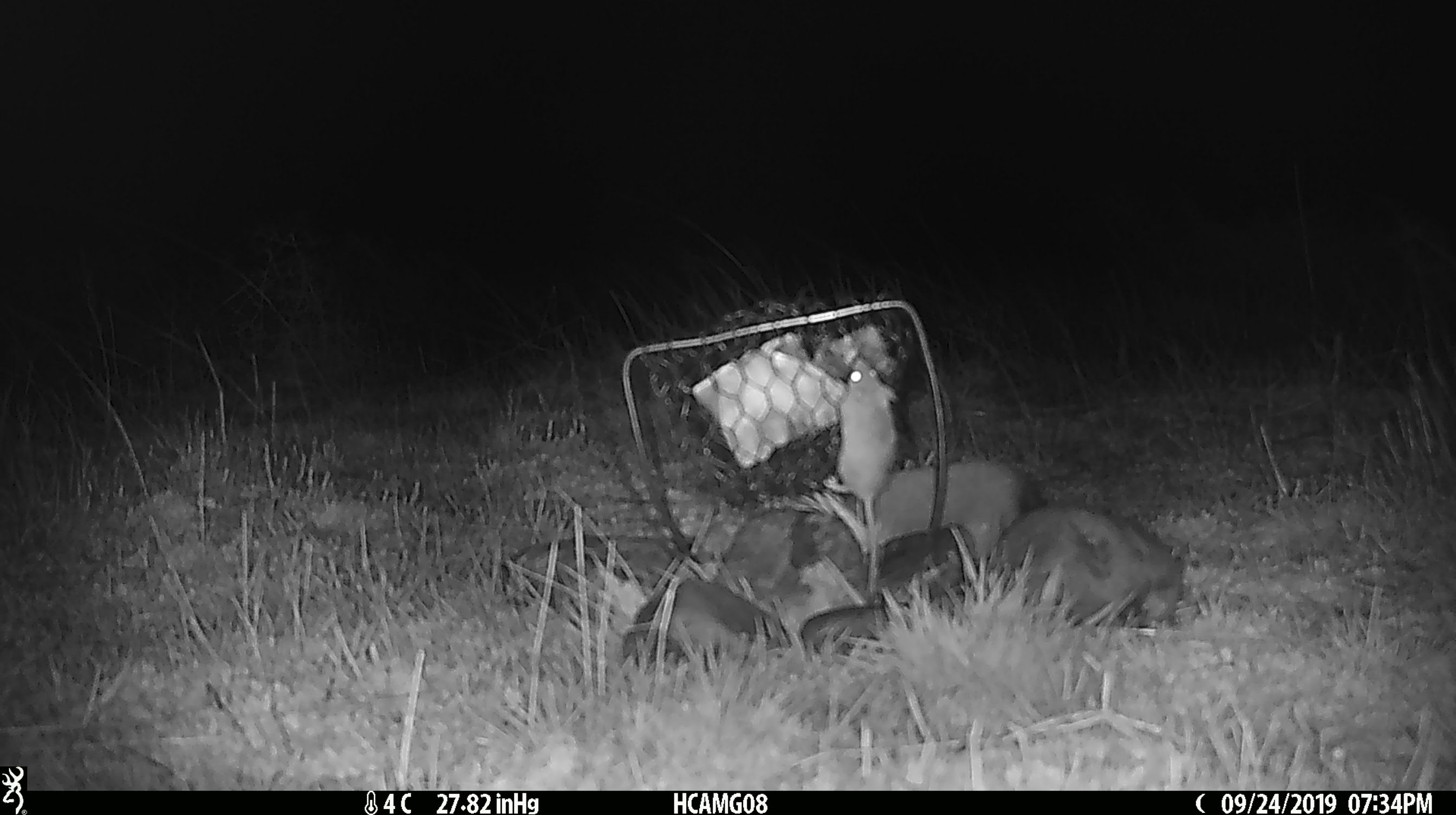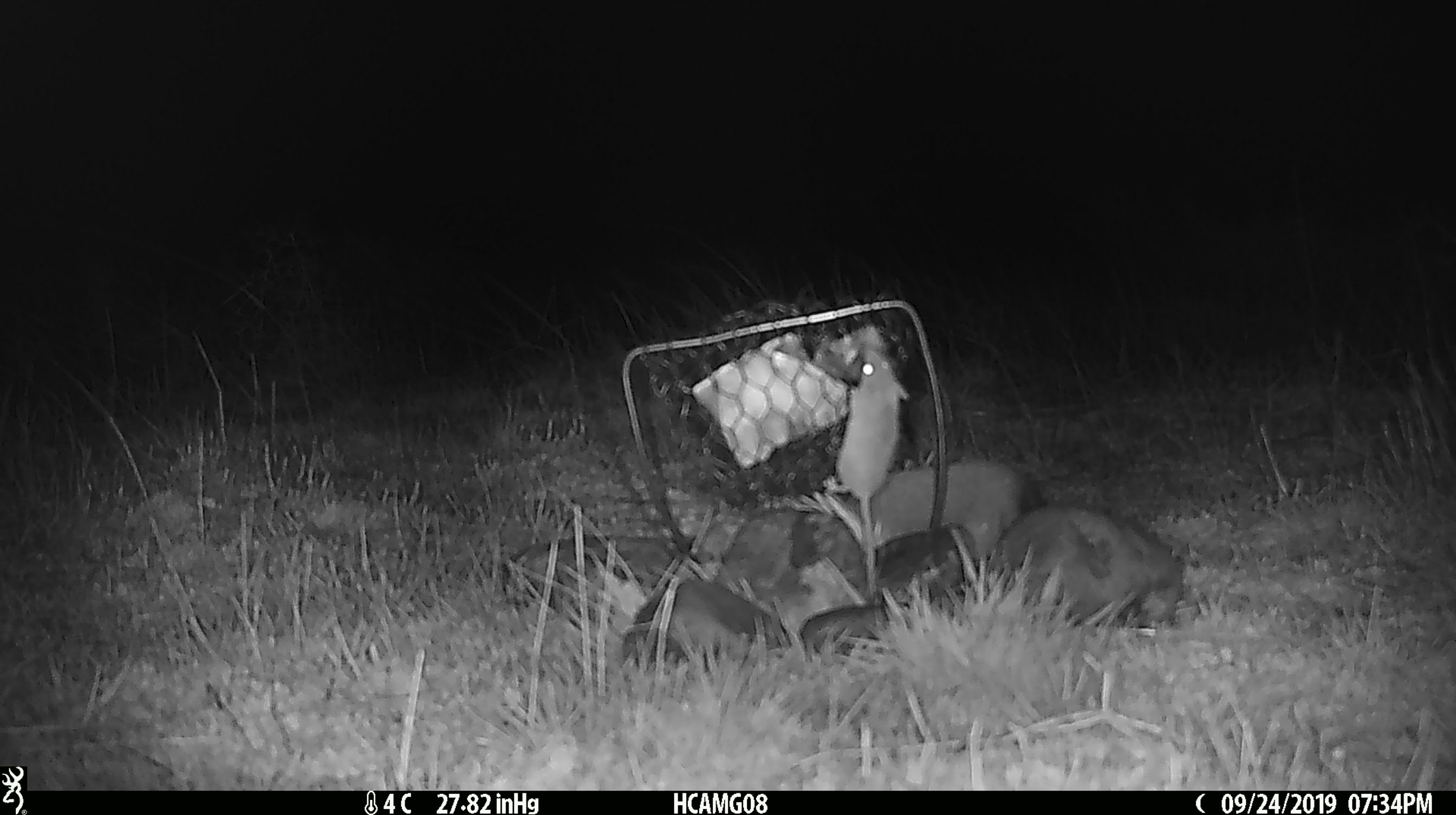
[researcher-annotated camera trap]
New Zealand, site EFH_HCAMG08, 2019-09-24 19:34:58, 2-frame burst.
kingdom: Animalia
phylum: Chordata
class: Mammalia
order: Rodentia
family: Muridae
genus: Mus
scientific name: Mus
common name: mouse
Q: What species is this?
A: Mouse (Mus).